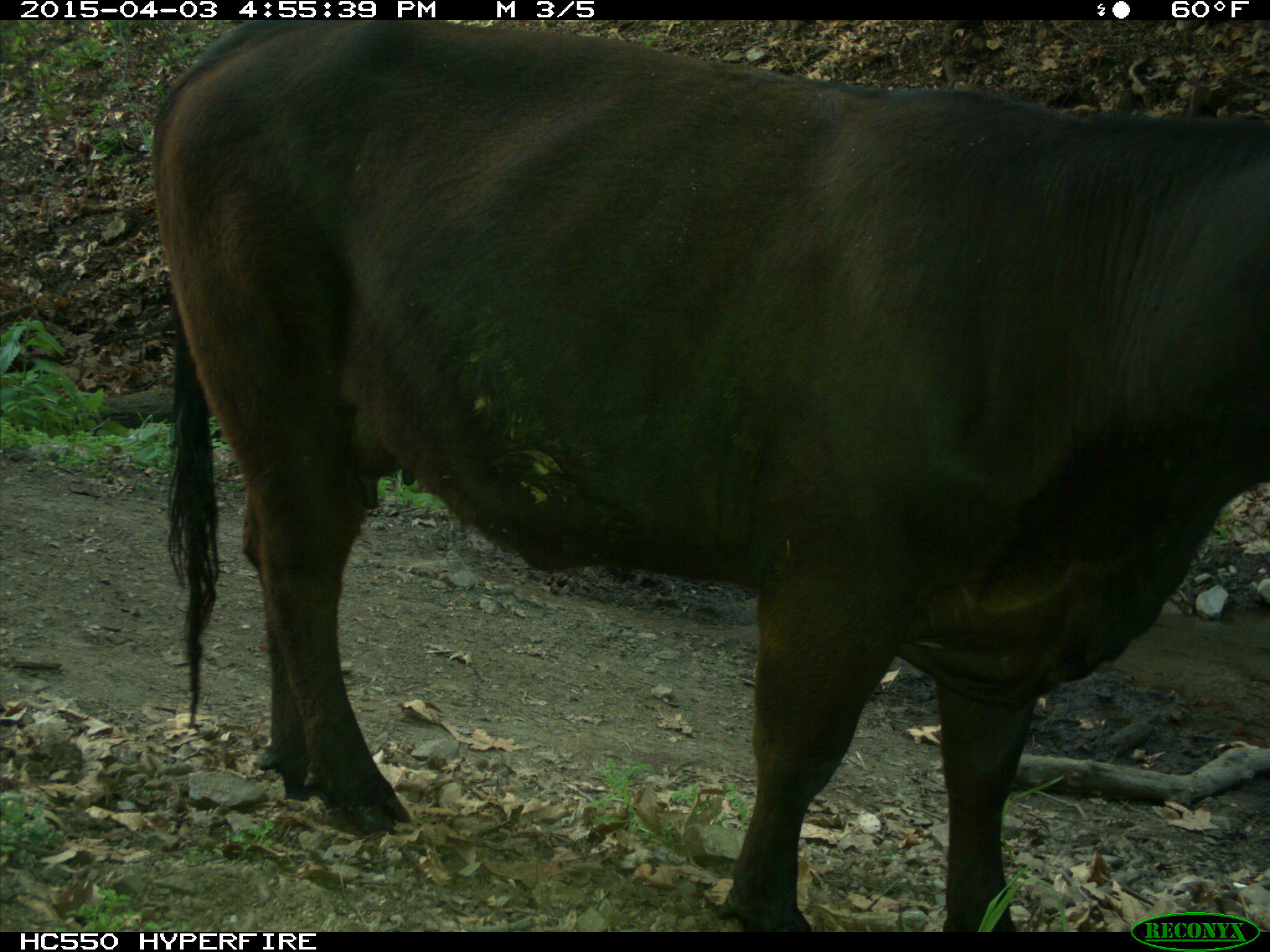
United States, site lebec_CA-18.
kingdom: Animalia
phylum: Chordata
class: Mammalia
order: Artiodactyla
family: Bovidae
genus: Bos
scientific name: Bos taurus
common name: domestic cow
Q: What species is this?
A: Bos taurus (domestic cow).